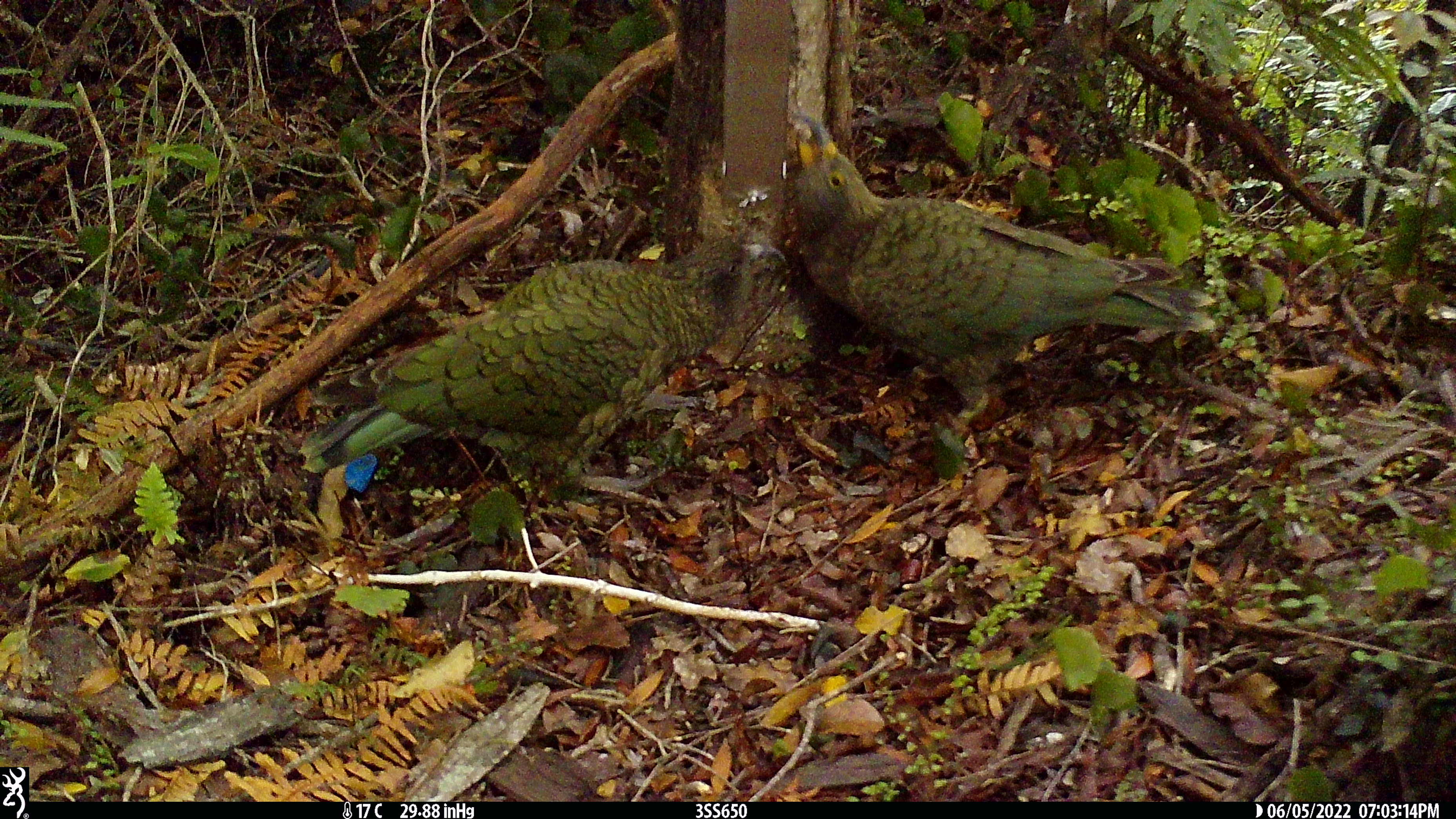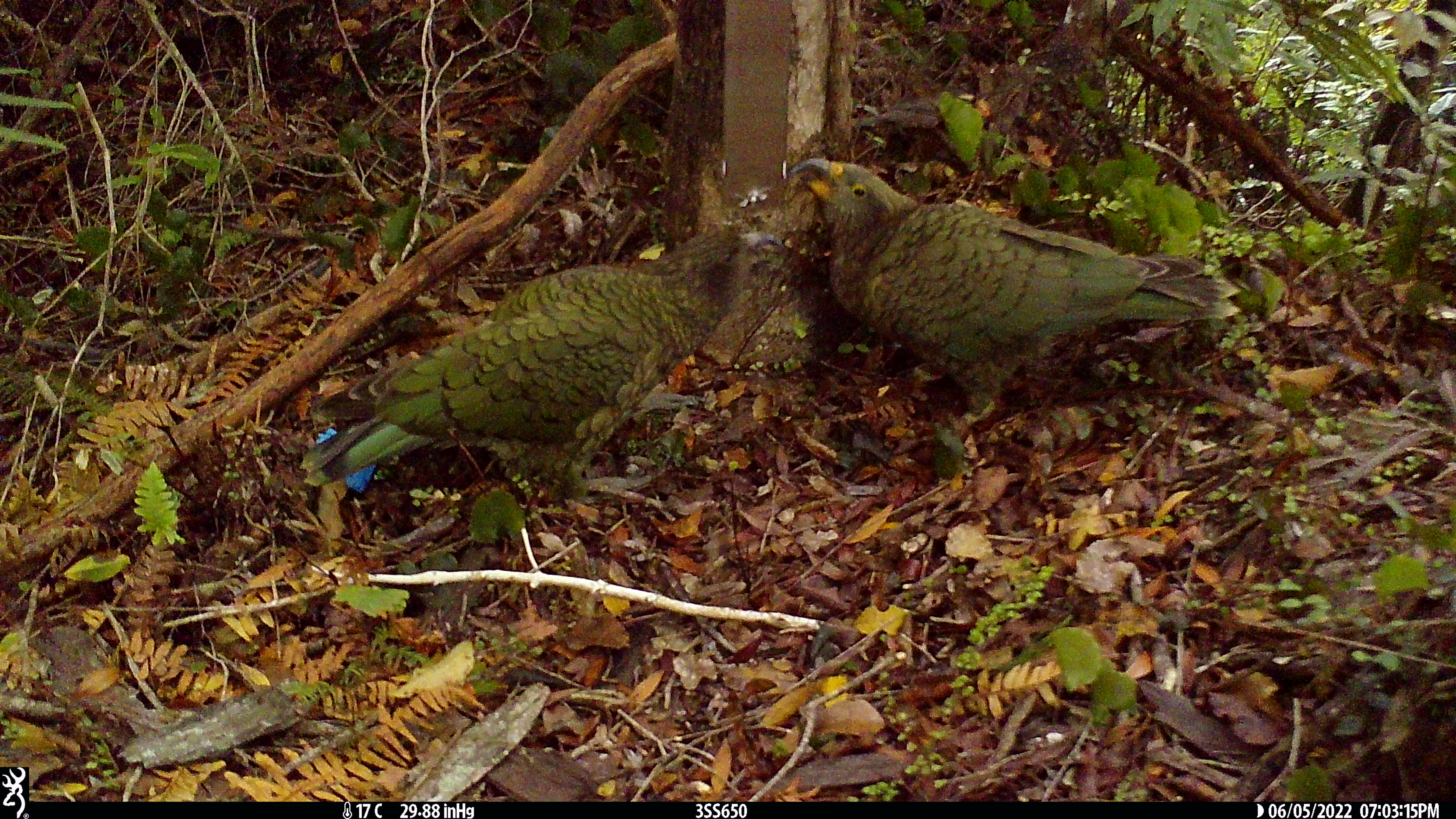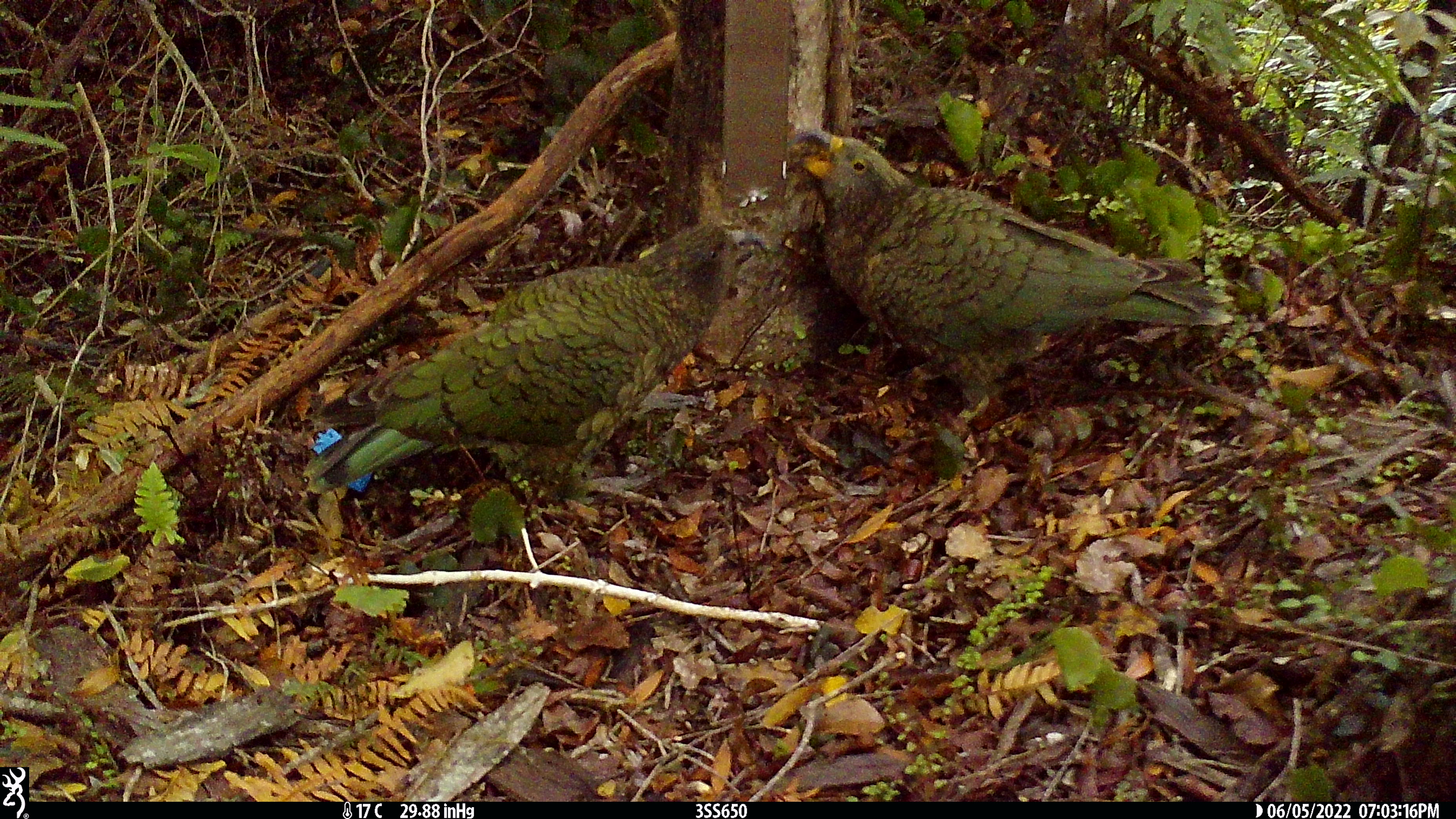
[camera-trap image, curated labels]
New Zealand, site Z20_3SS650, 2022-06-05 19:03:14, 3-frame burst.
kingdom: Animalia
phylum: Chordata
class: Aves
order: Psittaciformes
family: Strigopidae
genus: Nestor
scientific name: Nestor notabilis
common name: kea